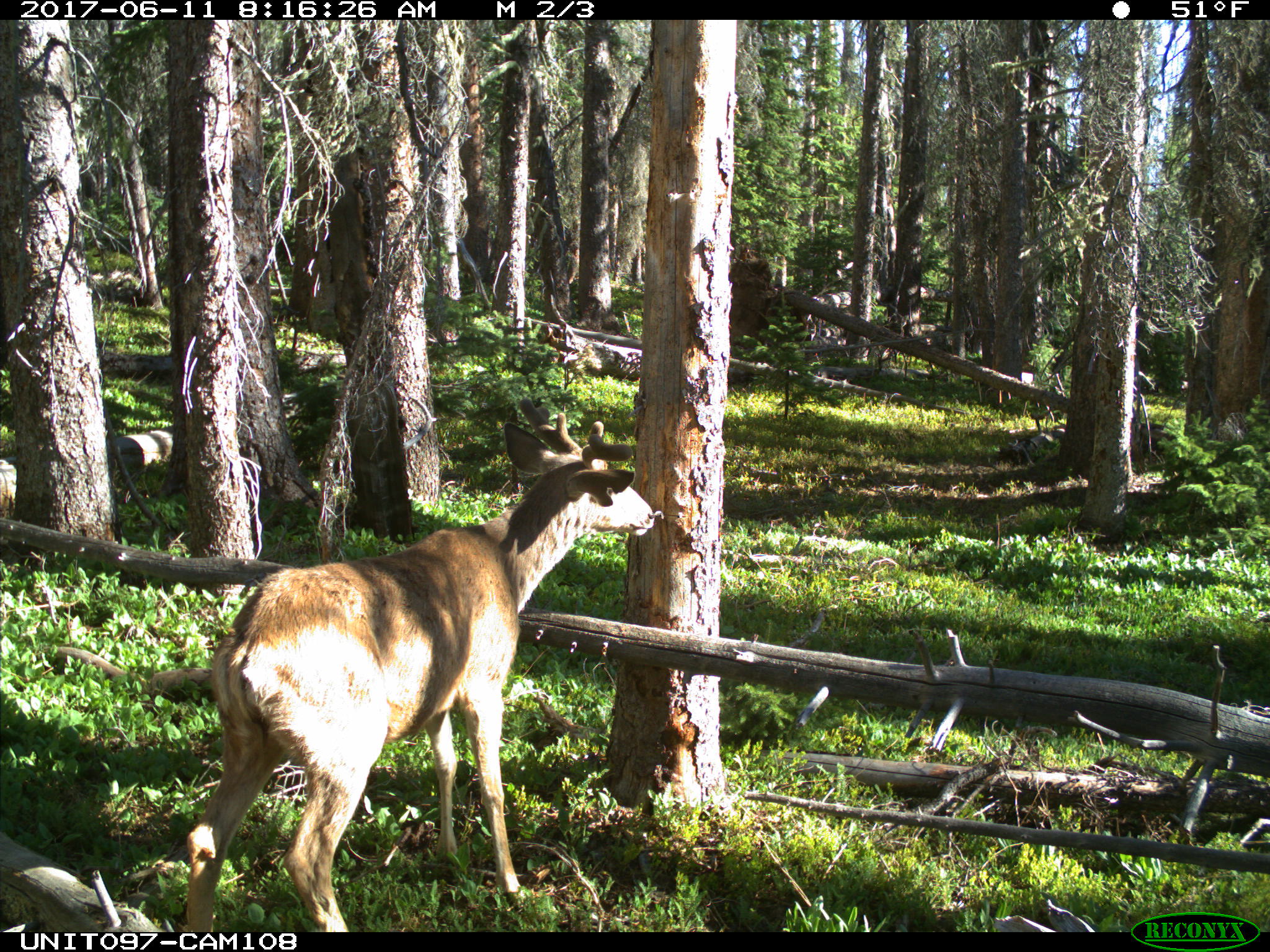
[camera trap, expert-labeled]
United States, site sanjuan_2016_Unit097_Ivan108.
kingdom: Animalia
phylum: Chordata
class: Mammalia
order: Artiodactyla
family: Cervidae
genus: Odocoileus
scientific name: Odocoileus hemionus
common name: mule deer